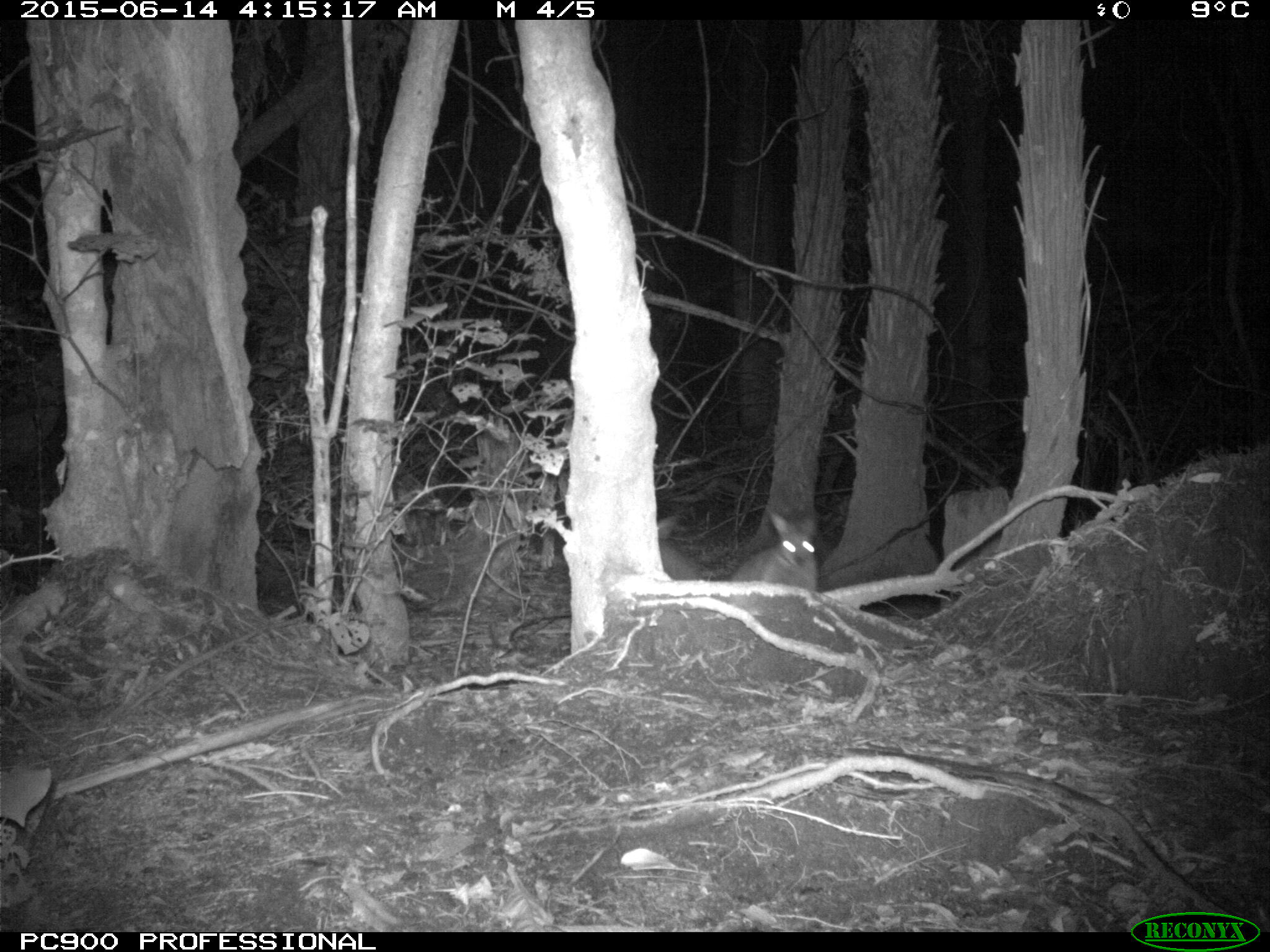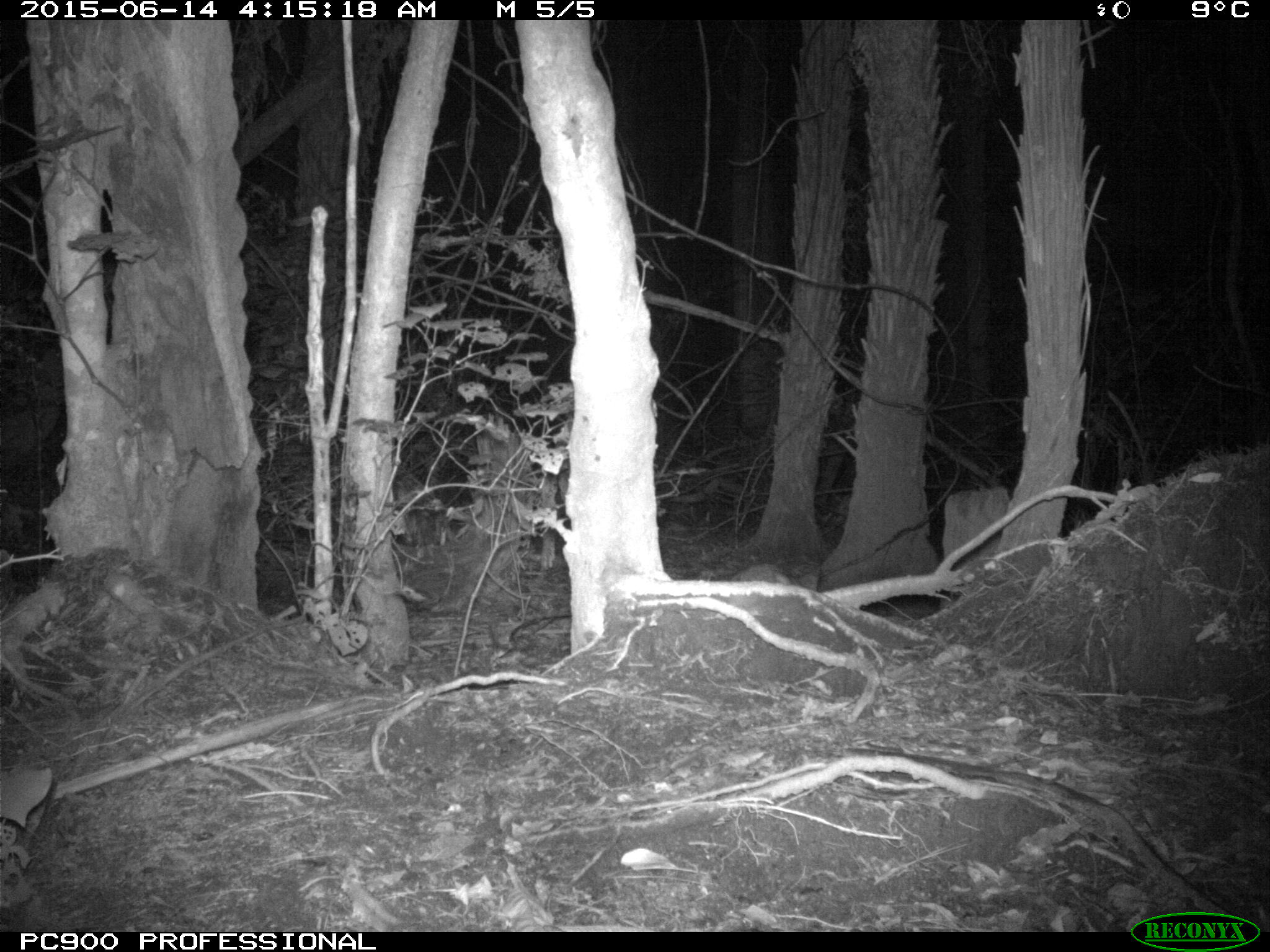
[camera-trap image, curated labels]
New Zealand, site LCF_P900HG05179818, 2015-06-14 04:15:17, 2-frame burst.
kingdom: Animalia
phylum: Chordata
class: Mammalia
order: Diprotodontia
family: Macropodidae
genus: Notamacropus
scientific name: Notamacropus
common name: wallaby